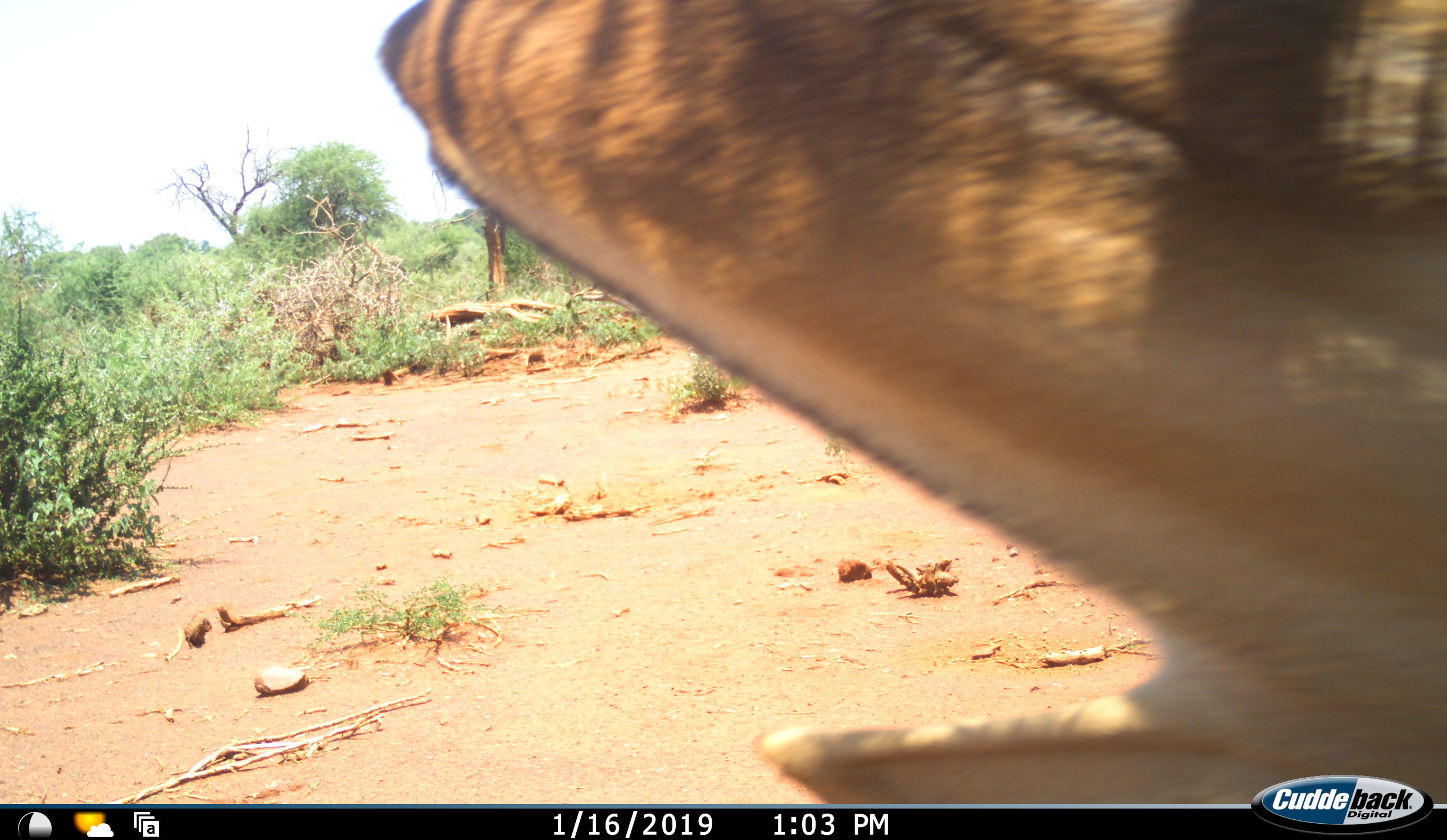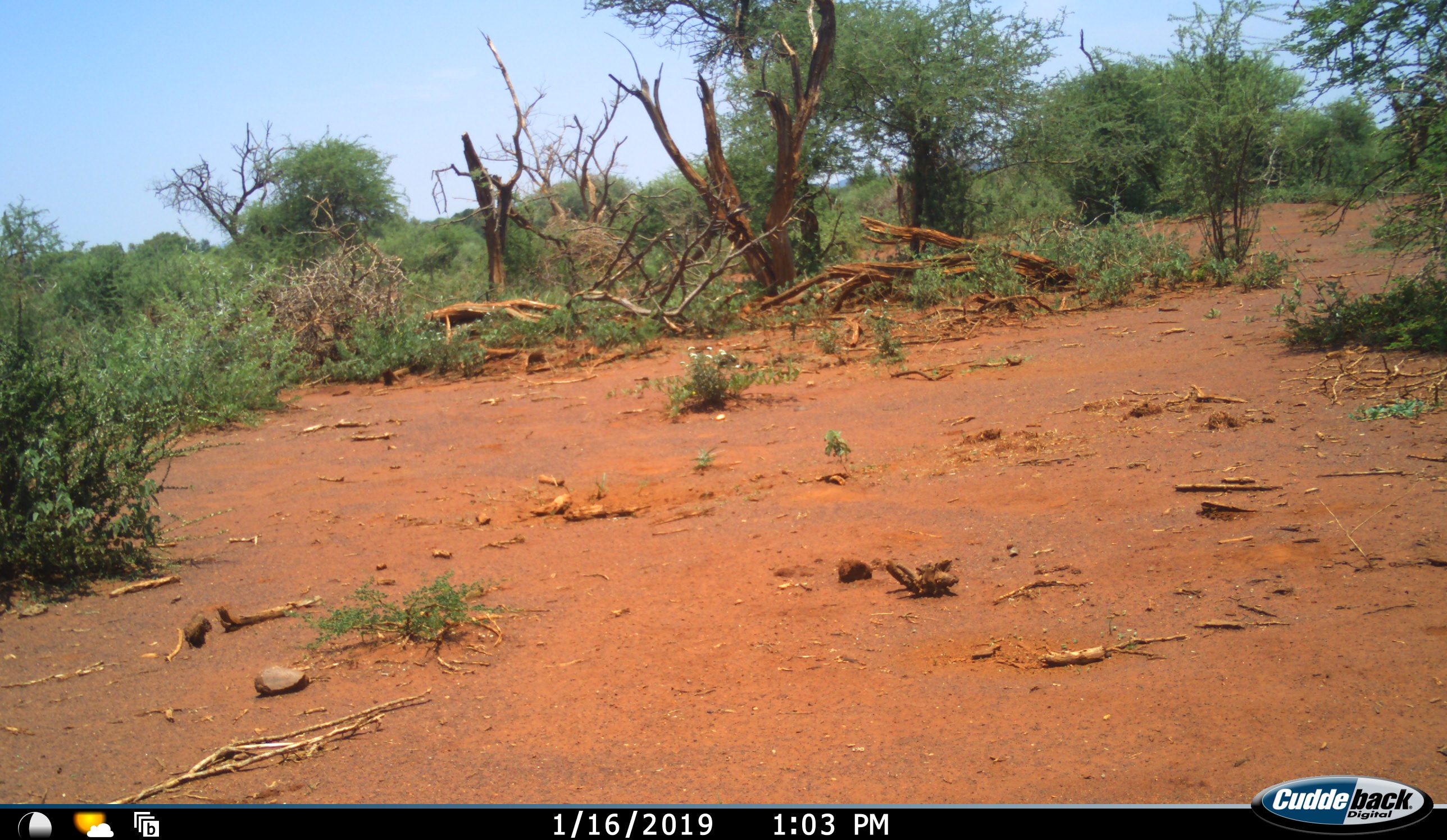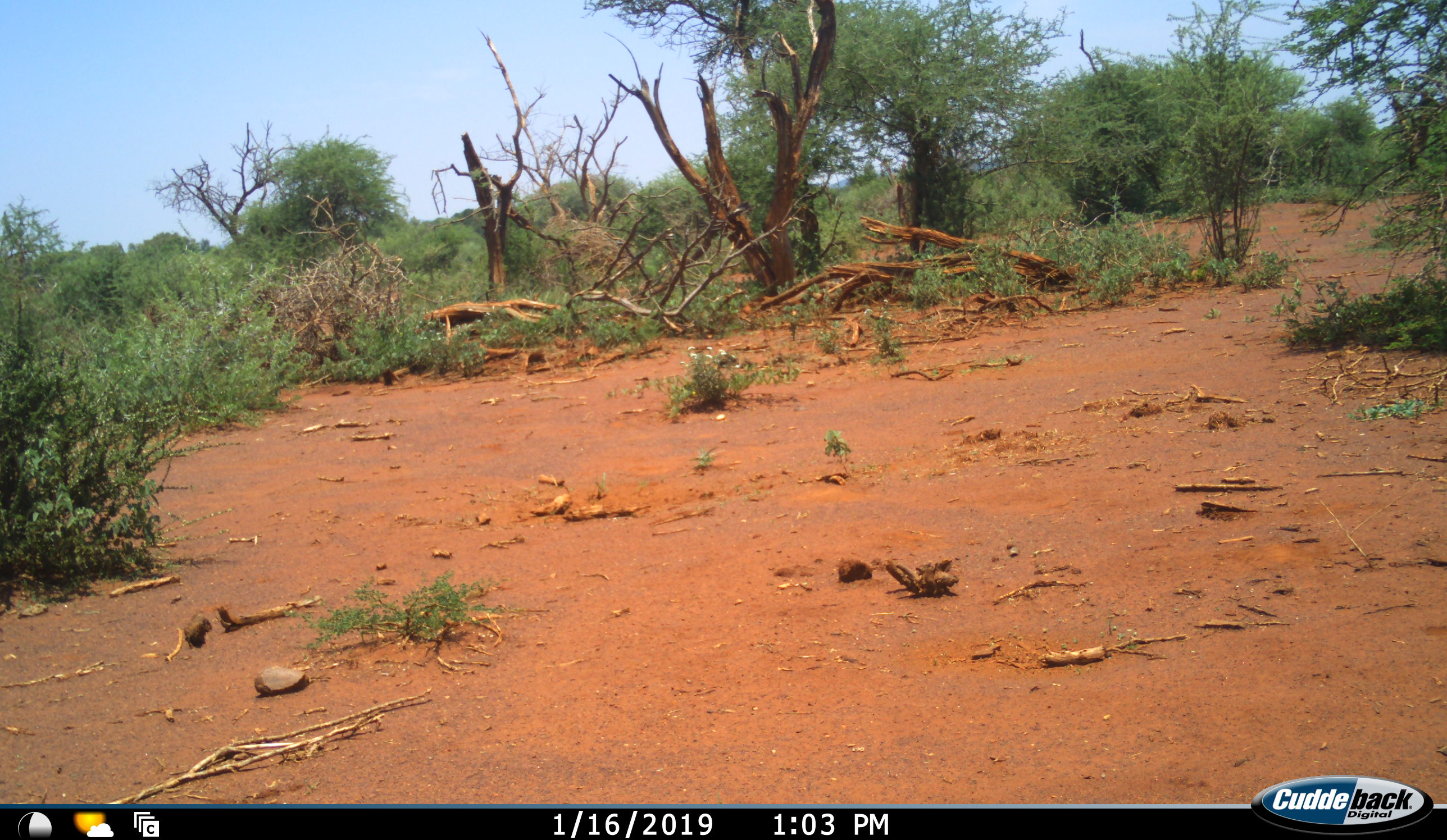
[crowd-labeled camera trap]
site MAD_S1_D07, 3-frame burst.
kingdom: Animalia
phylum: Chordata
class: Mammalia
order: Artiodactyla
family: Bovidae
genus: Aepyceros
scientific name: Aepyceros melampus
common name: impala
Impala (Aepyceros melampus), count 1. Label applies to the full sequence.